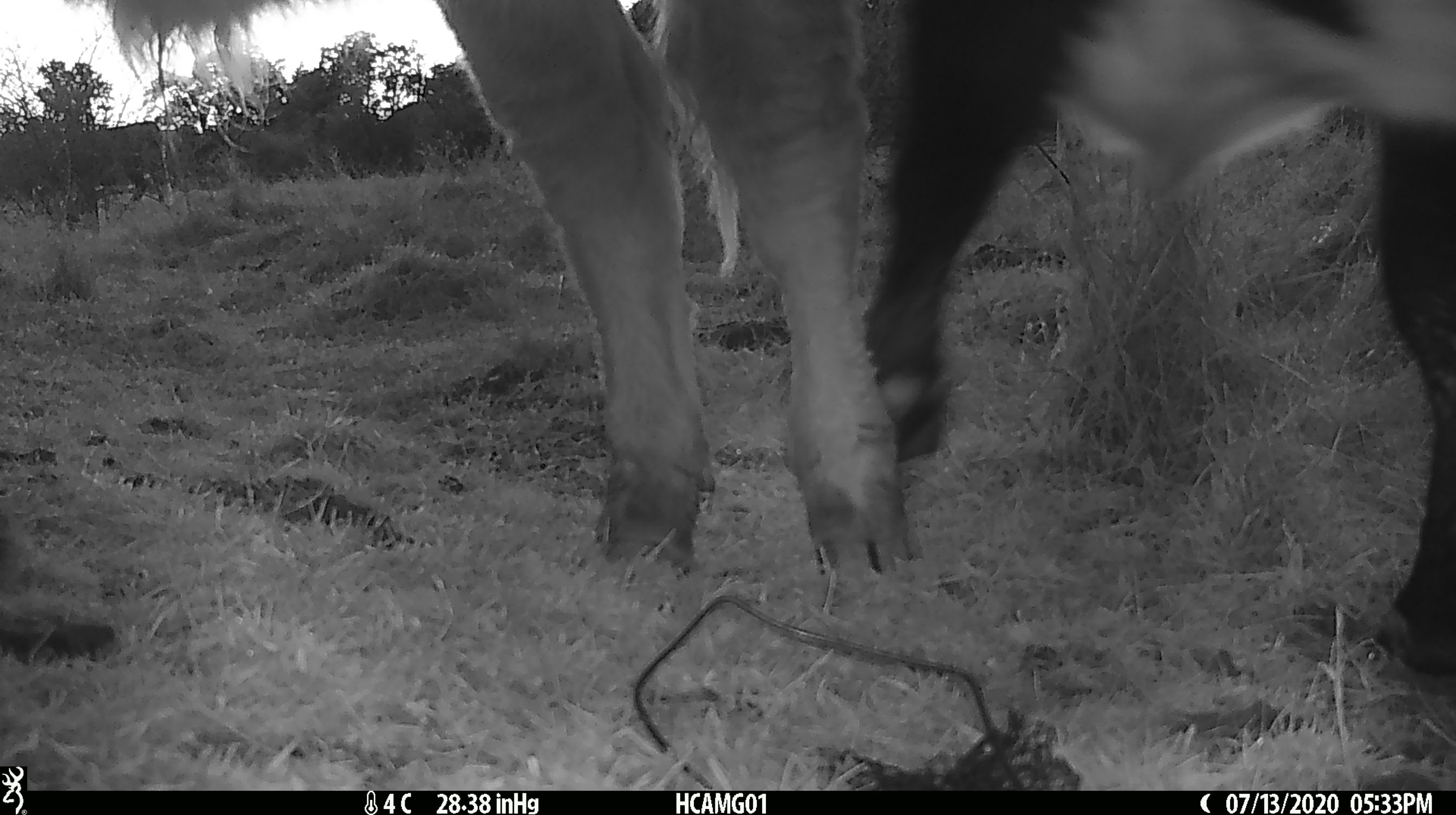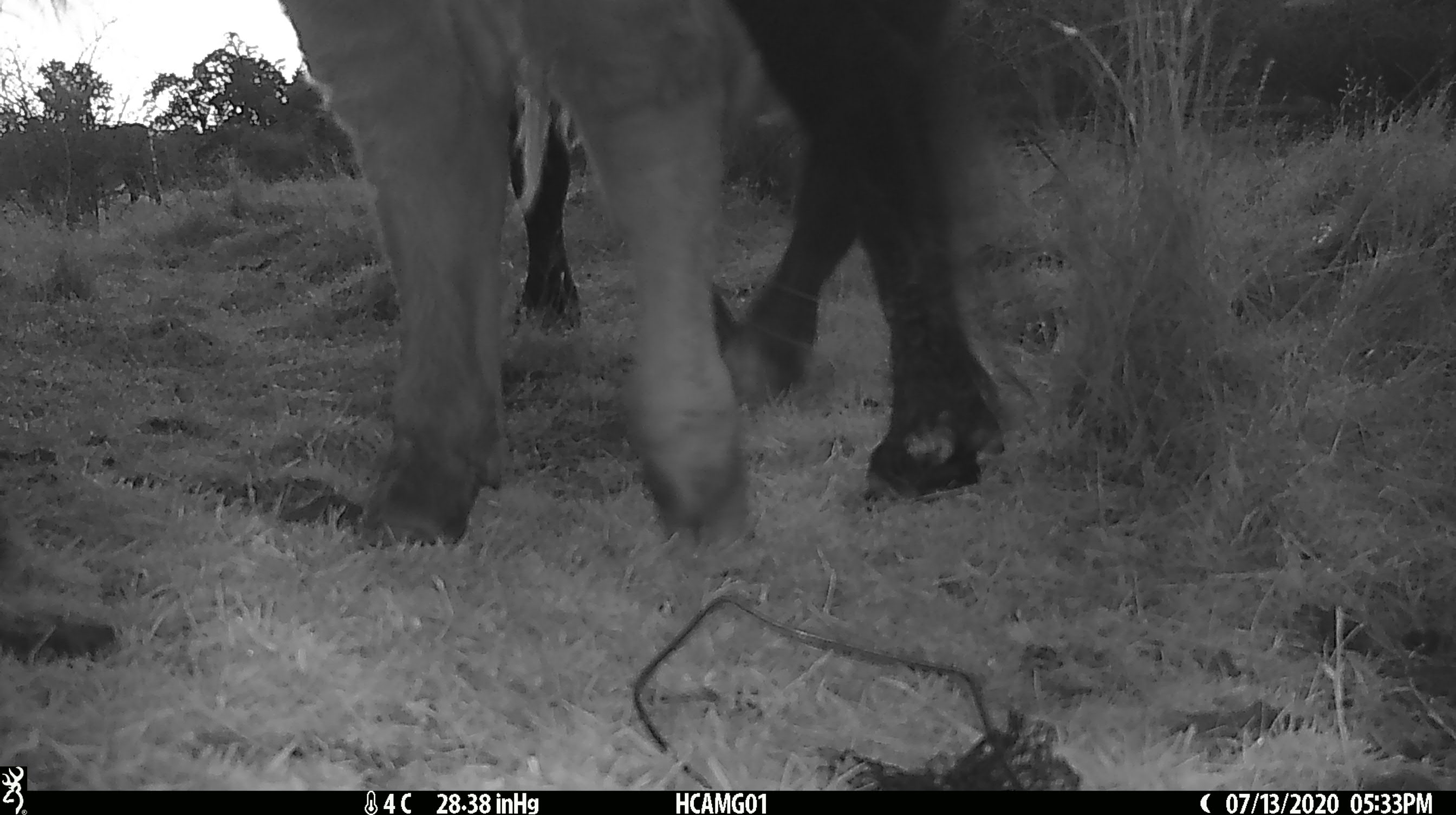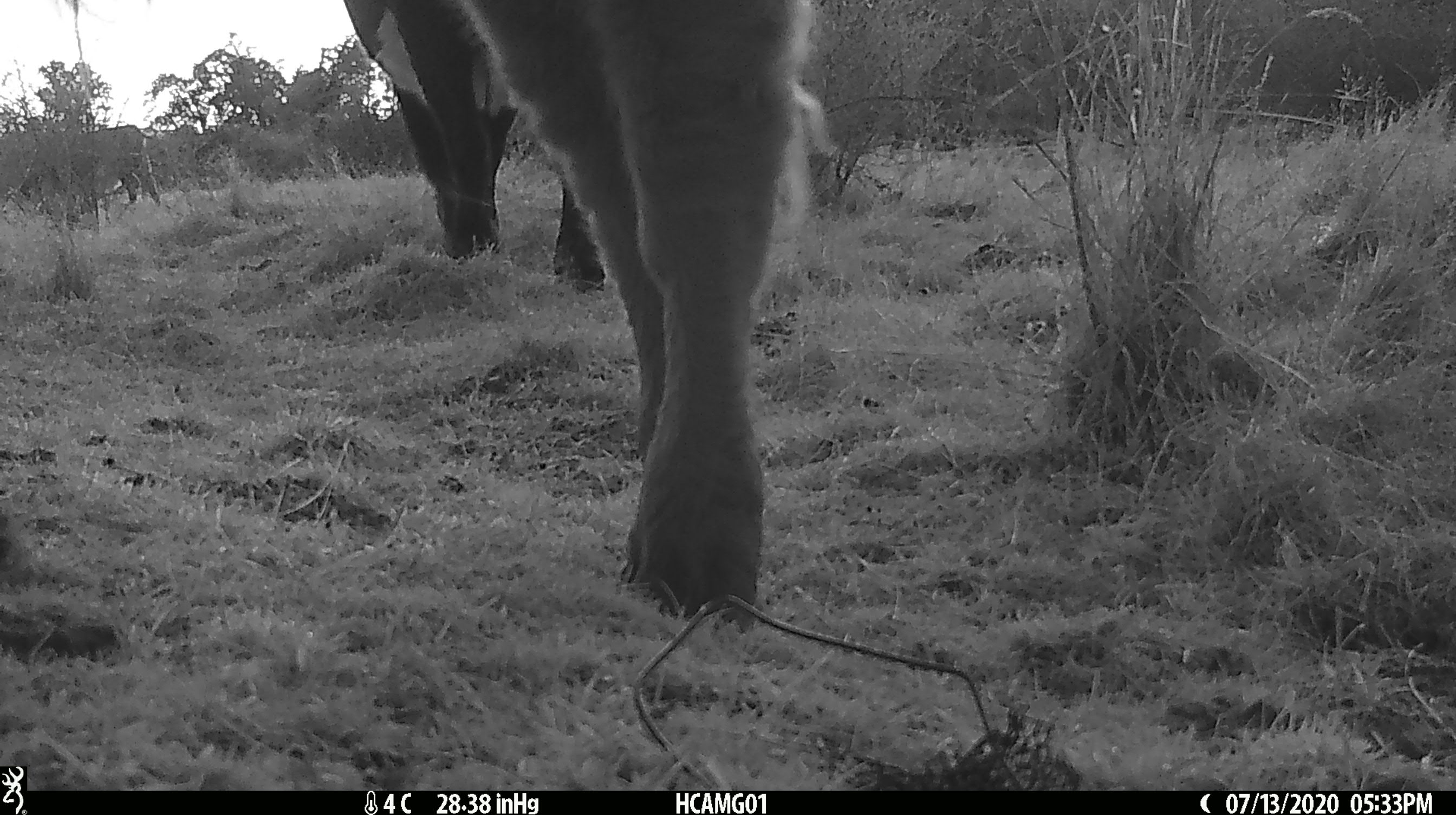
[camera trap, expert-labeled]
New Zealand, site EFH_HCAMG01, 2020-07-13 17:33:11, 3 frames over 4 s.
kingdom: Animalia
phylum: Chordata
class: Mammalia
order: Artiodactyla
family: Bovidae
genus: Bos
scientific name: Bos taurus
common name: domestic cow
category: cow